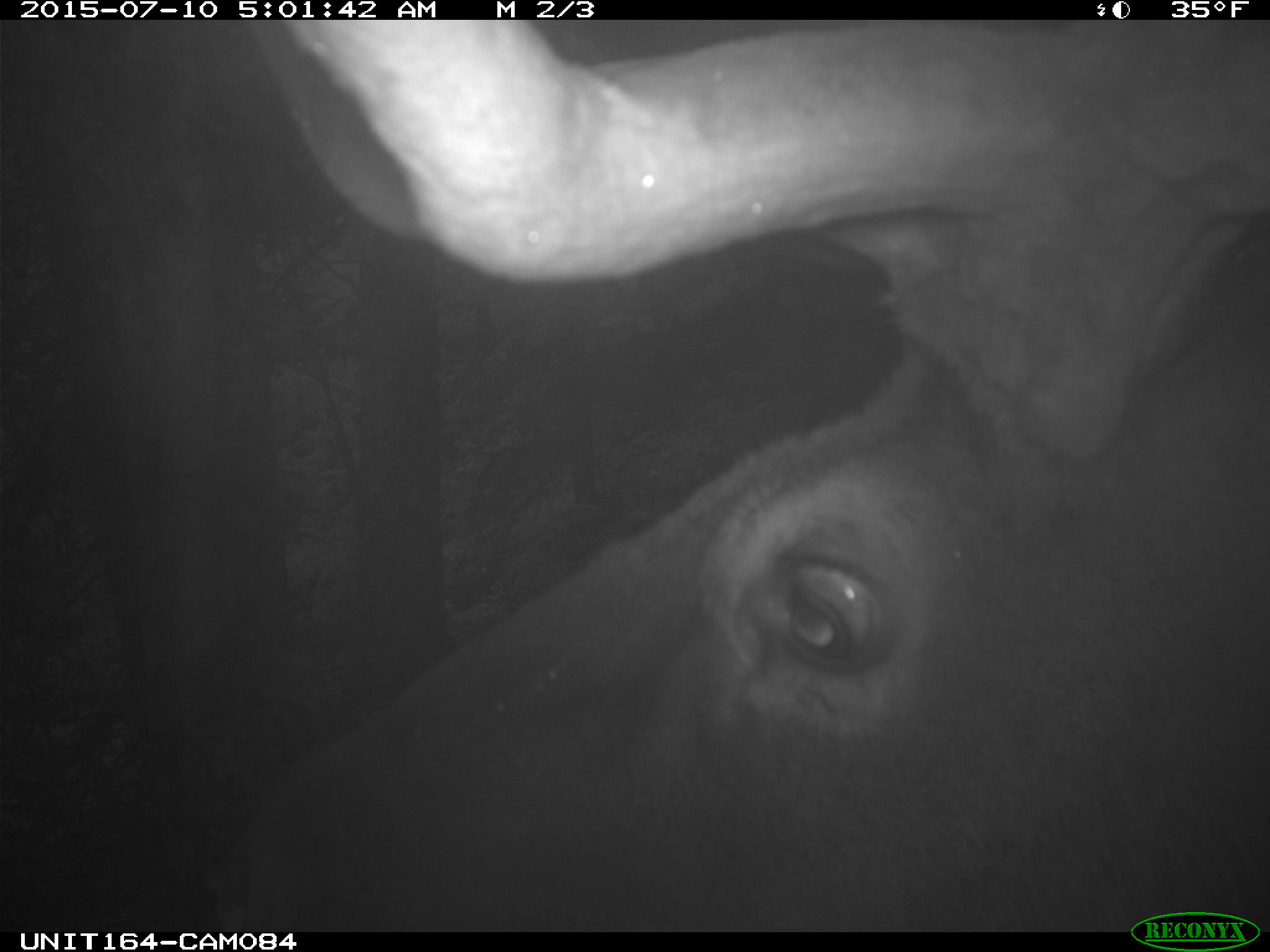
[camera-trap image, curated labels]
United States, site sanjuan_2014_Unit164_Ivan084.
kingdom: Animalia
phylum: Chordata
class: Mammalia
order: Artiodactyla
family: Cervidae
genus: Cervus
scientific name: Cervus elaphus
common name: red deer